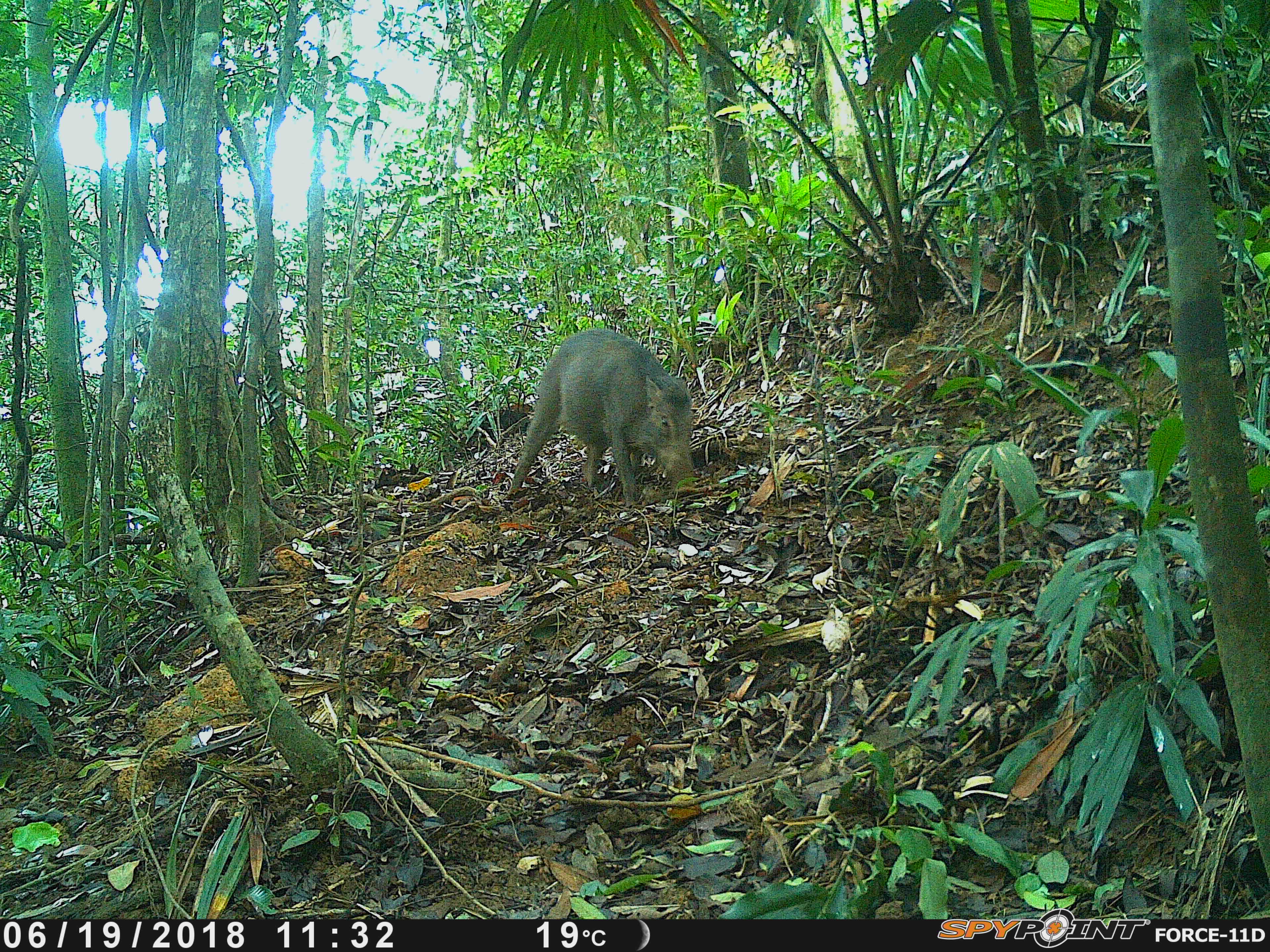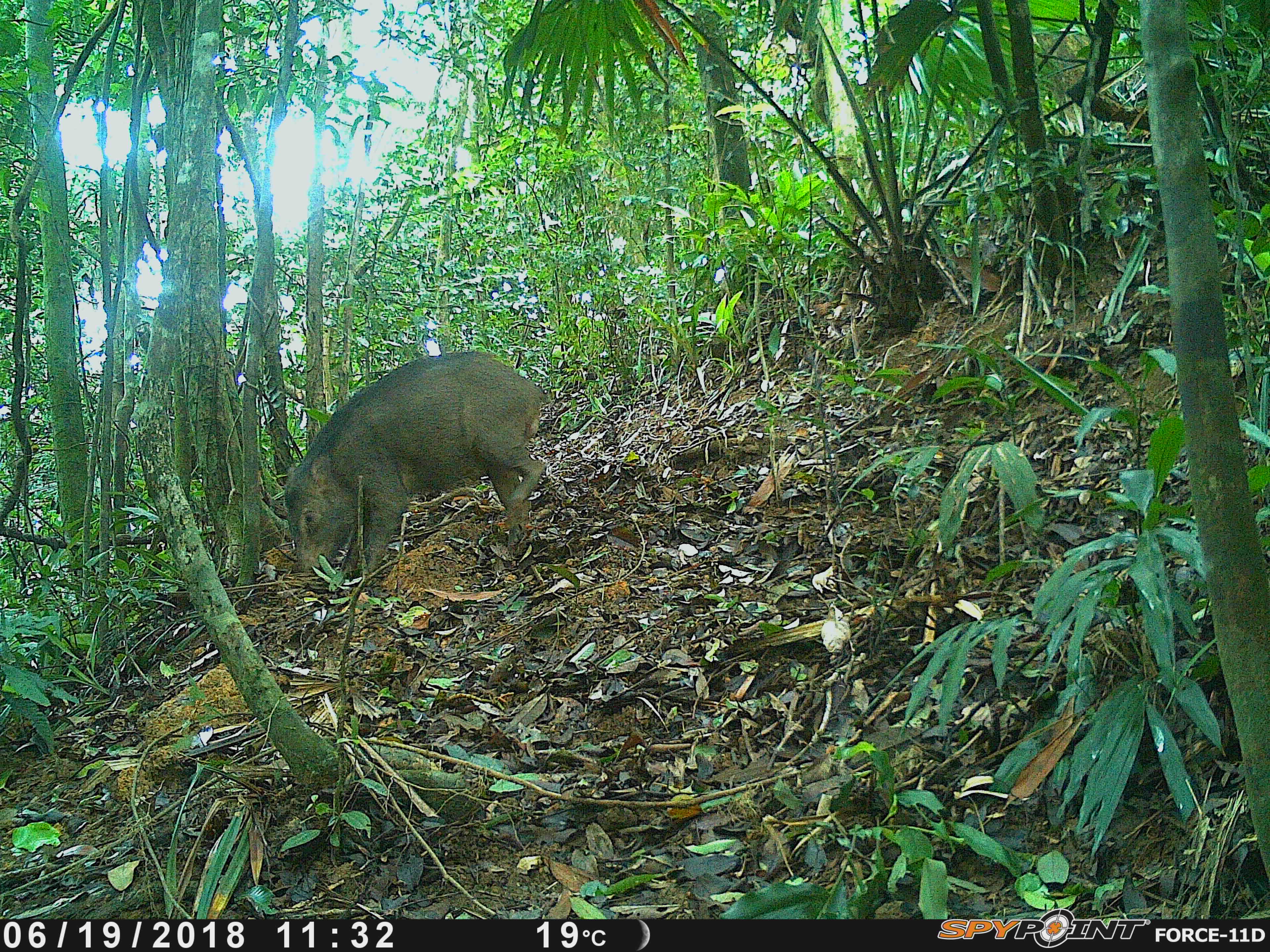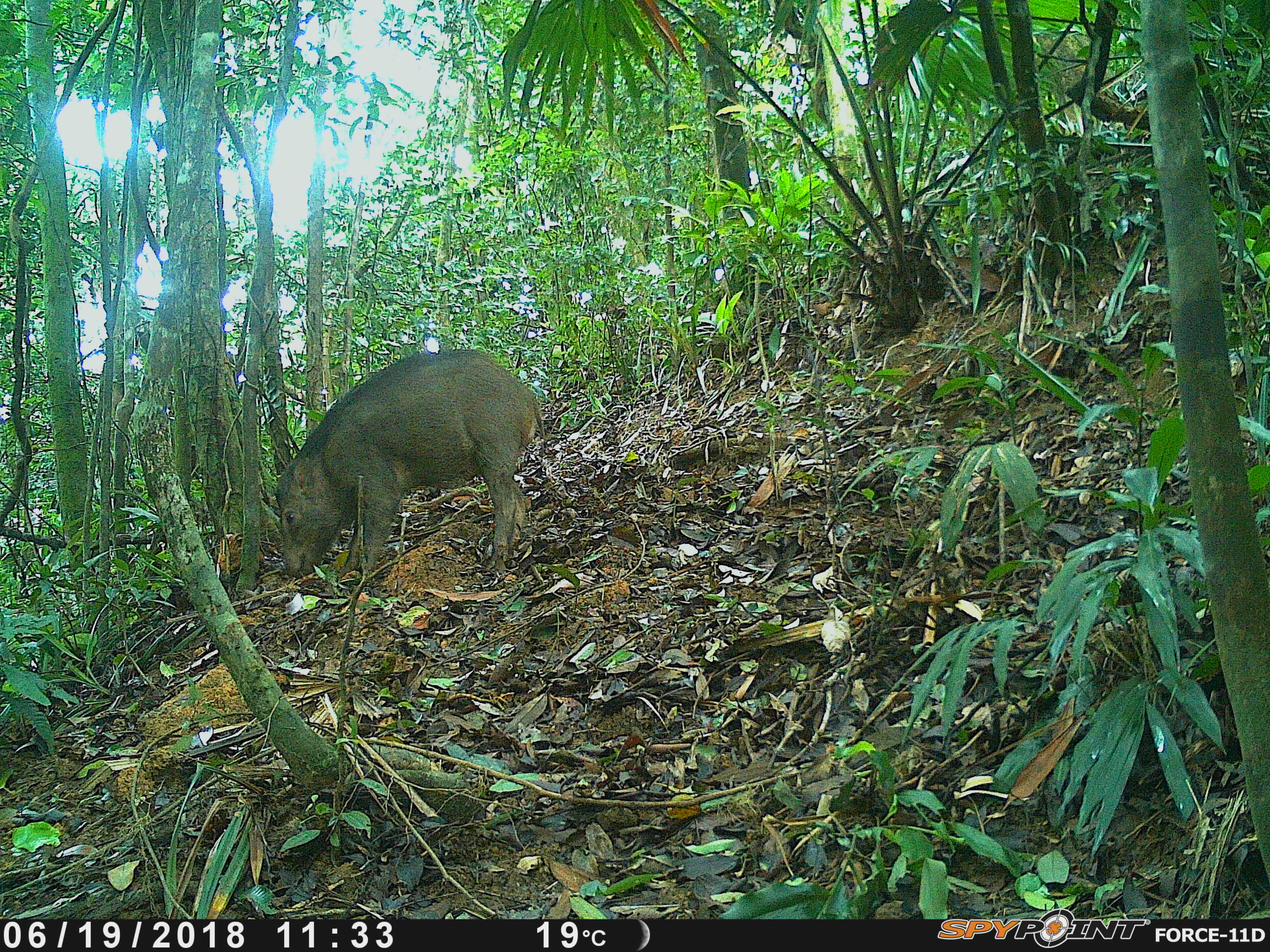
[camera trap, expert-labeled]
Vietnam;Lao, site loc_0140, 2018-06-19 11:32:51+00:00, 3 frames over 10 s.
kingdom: Animalia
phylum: Chordata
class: Mammalia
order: Artiodactyla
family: Suidae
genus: Sus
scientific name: Sus scrofa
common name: eurasian wild pig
Eurasian wild pig (Sus scrofa). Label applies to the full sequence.